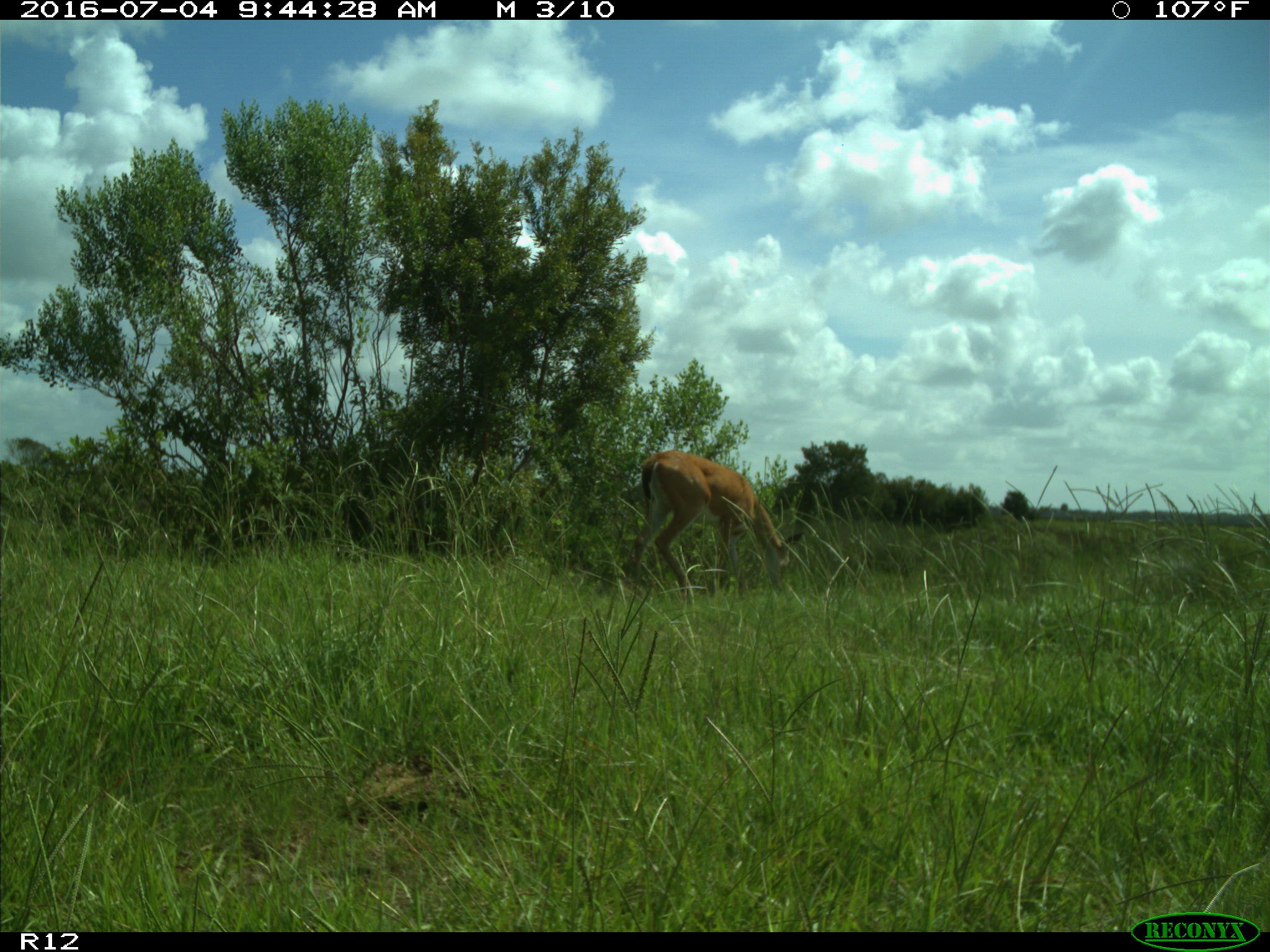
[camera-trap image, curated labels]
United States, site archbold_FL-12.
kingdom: Animalia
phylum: Chordata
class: Mammalia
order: Artiodactyla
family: Cervidae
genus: Odocoileus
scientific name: Odocoileus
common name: deer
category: unidentified deer